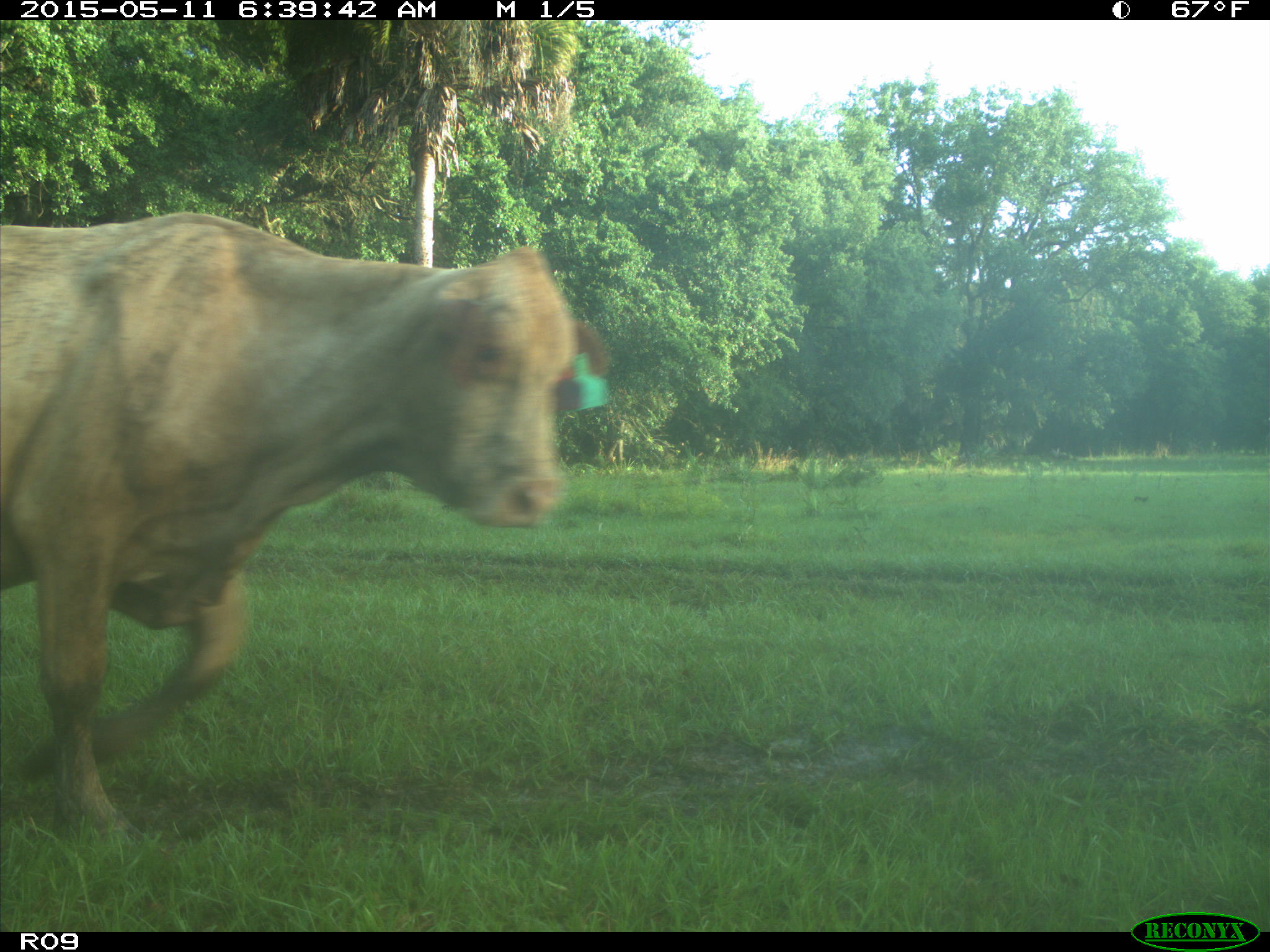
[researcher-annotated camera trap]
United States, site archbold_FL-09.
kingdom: Animalia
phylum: Chordata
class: Mammalia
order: Artiodactyla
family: Bovidae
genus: Bos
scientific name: Bos taurus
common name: domestic cow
Bos taurus (domestic cow).